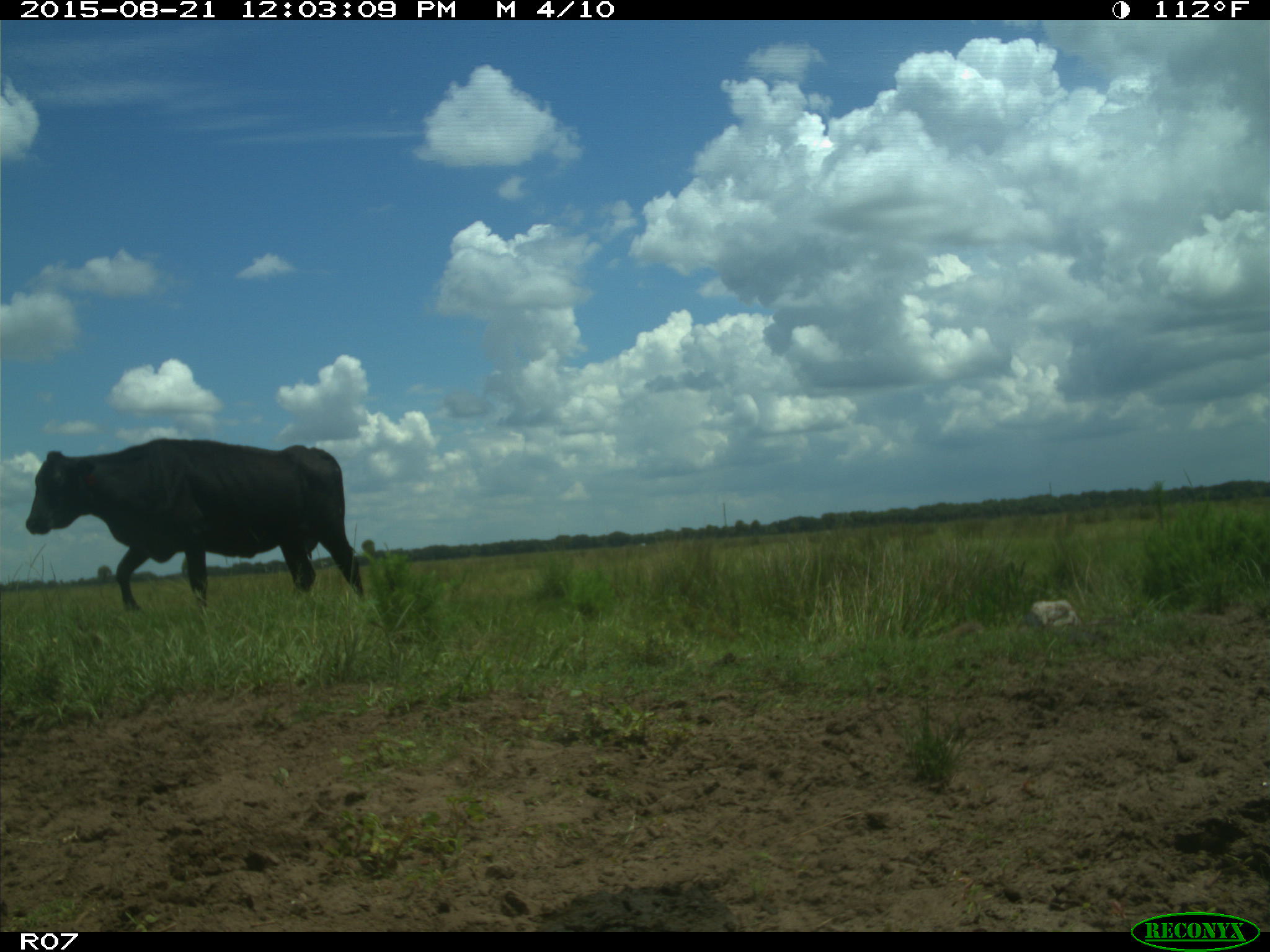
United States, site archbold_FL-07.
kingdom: Animalia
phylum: Chordata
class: Mammalia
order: Artiodactyla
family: Bovidae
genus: Bos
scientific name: Bos taurus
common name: domestic cow